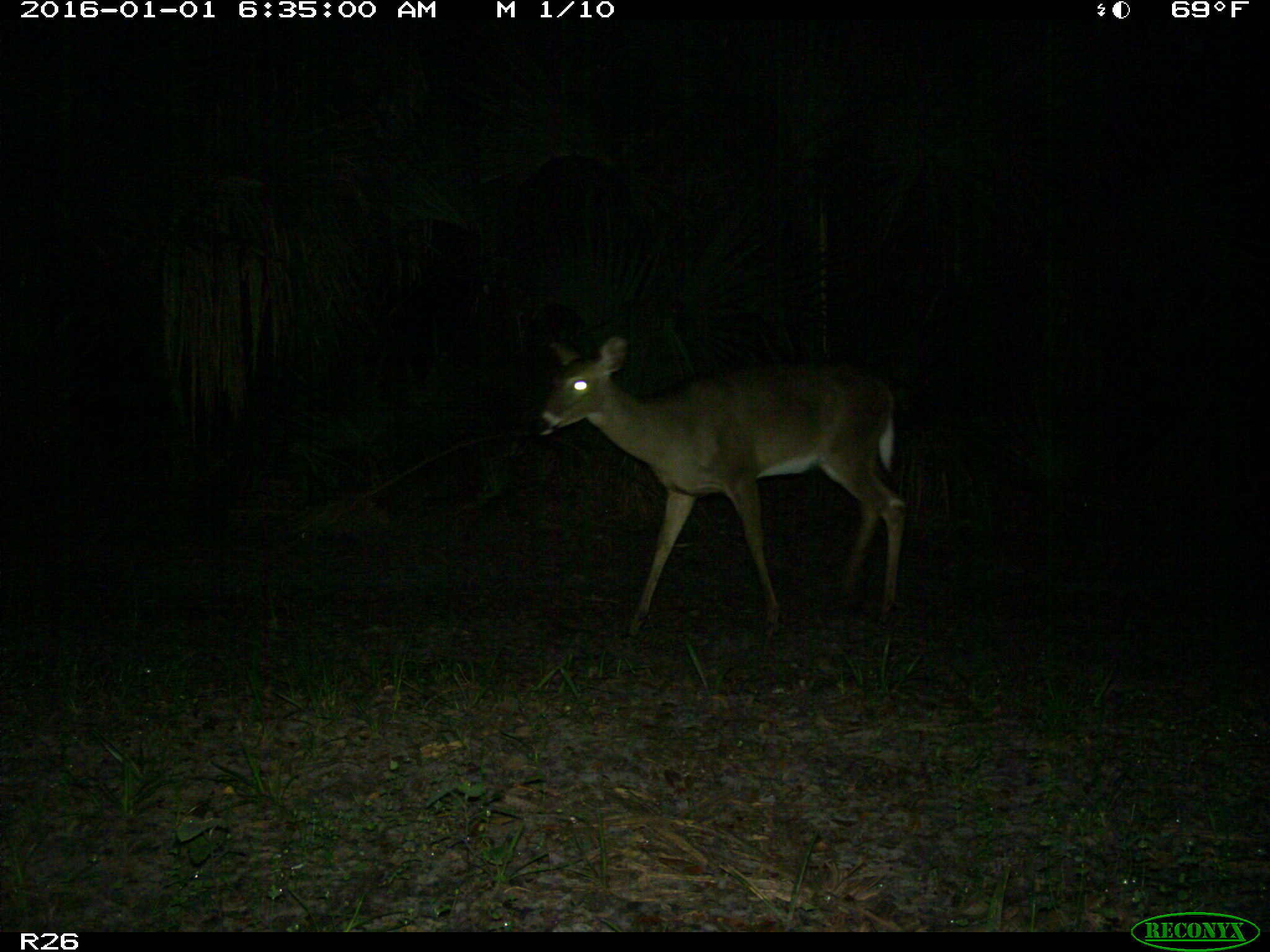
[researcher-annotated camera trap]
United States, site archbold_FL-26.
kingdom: Animalia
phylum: Chordata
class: Mammalia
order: Artiodactyla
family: Cervidae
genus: Odocoileus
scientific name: Odocoileus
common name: deer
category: unidentified deer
Unidentified deer (deer) (Odocoileus).